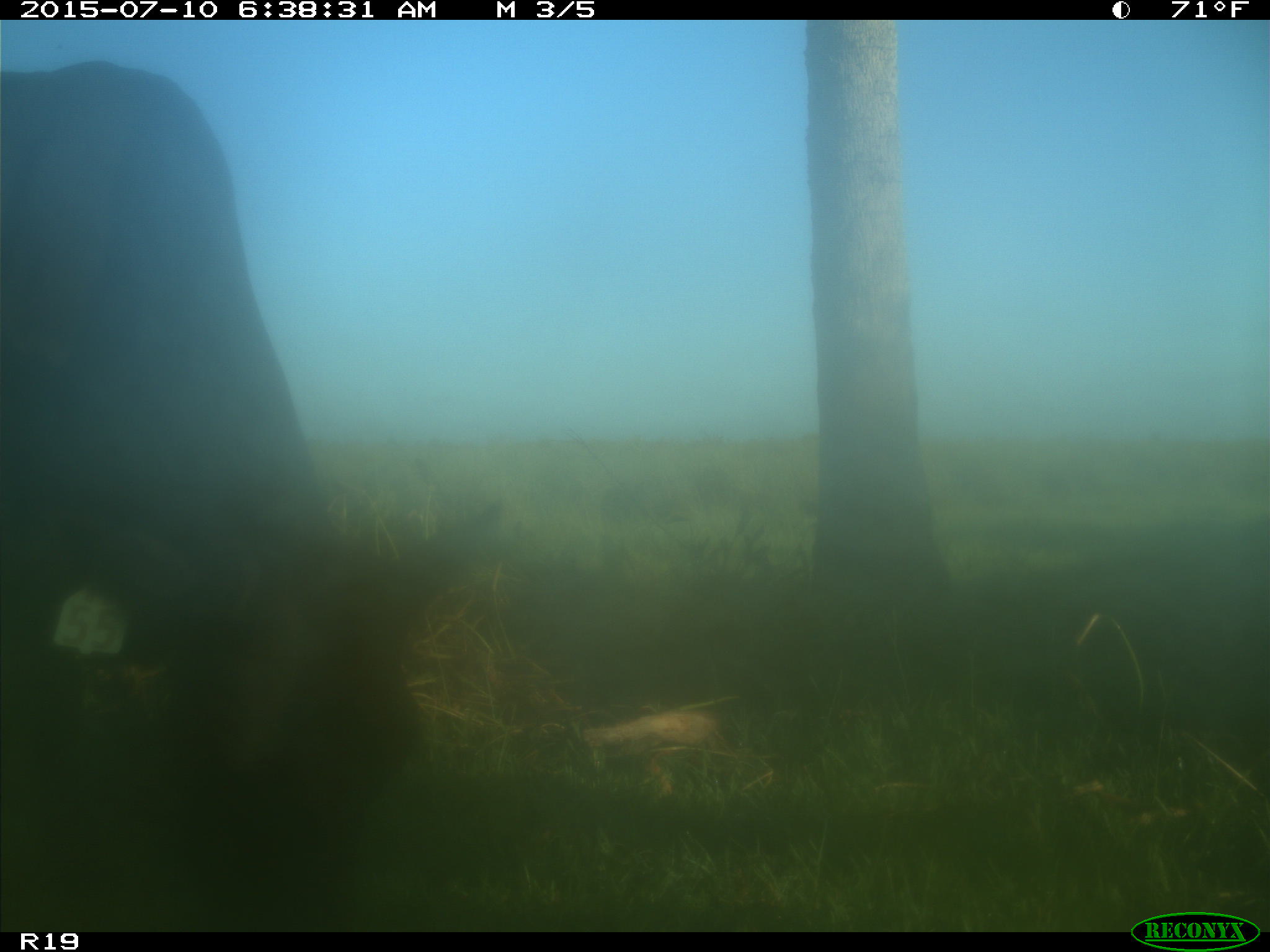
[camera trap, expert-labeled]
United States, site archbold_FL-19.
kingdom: Animalia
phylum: Chordata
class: Mammalia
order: Artiodactyla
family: Bovidae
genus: Bos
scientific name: Bos taurus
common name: domestic cow